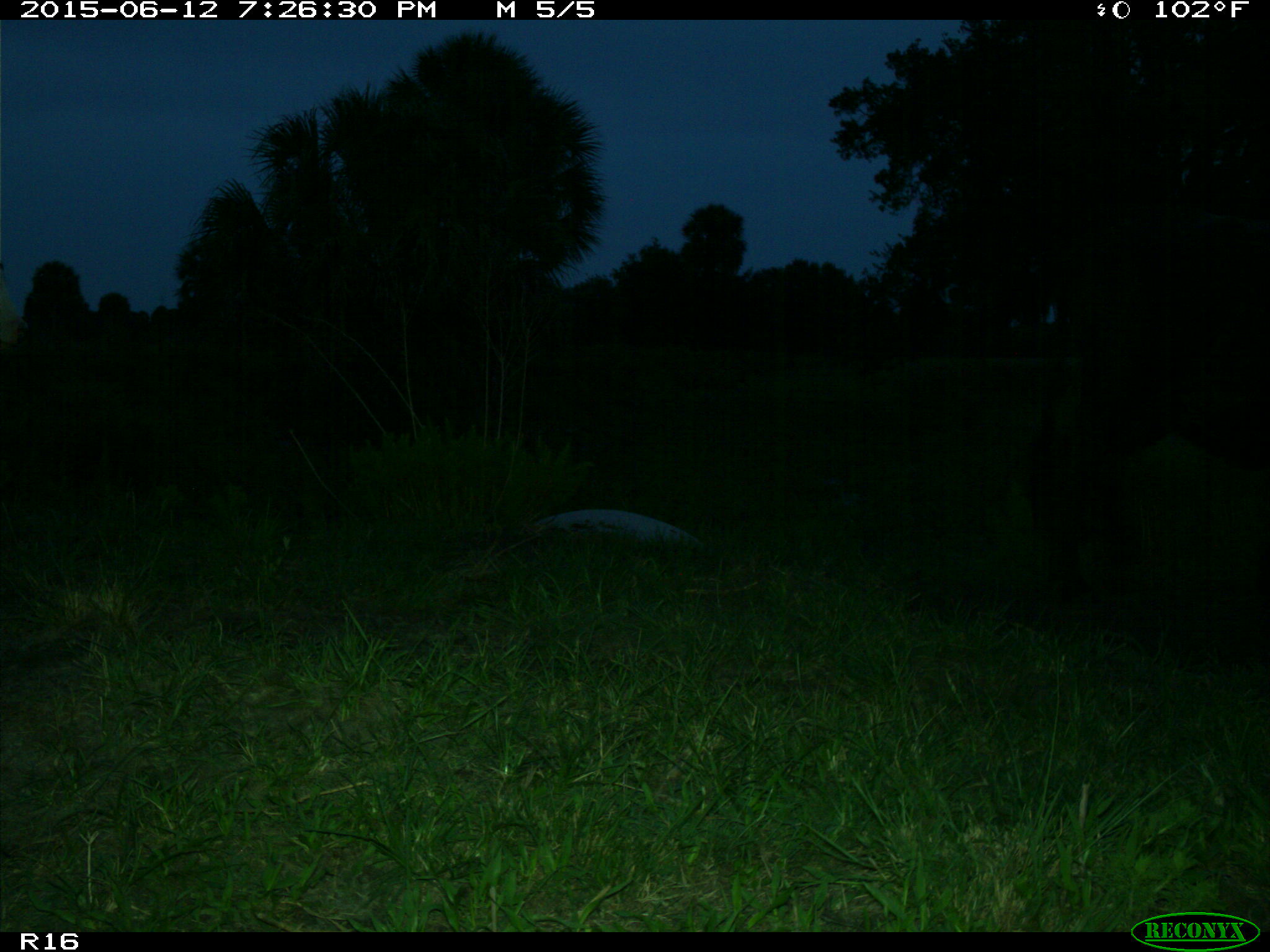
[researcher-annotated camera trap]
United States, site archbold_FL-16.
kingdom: Animalia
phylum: Chordata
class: Mammalia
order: Artiodactyla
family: Bovidae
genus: Bos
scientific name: Bos taurus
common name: domestic cow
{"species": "Bos taurus (domestic cow)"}